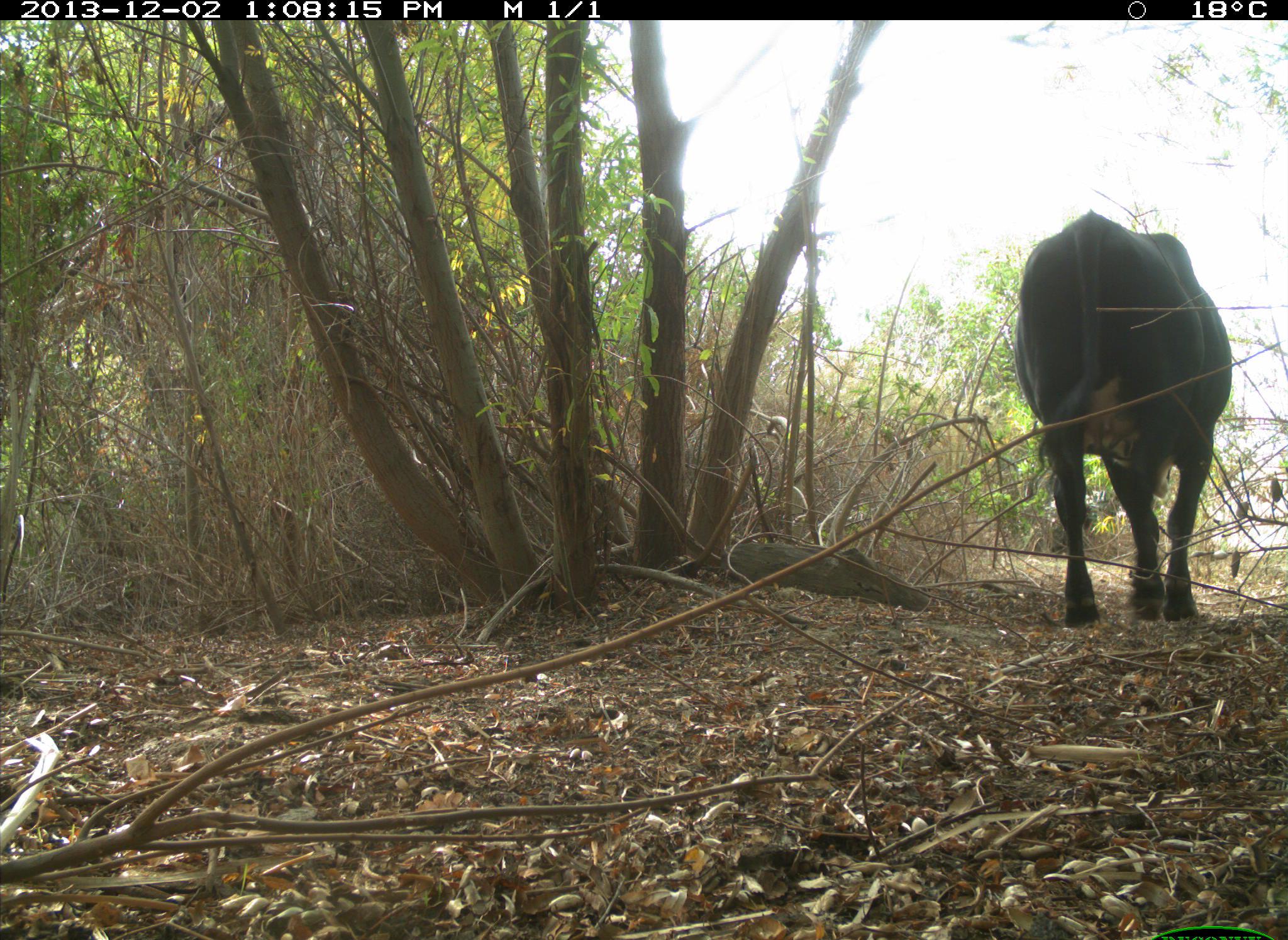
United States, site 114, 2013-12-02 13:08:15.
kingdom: Animalia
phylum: Chordata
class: Mammalia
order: Artiodactyla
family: Bovidae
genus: Bos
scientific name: Bos taurus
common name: cow